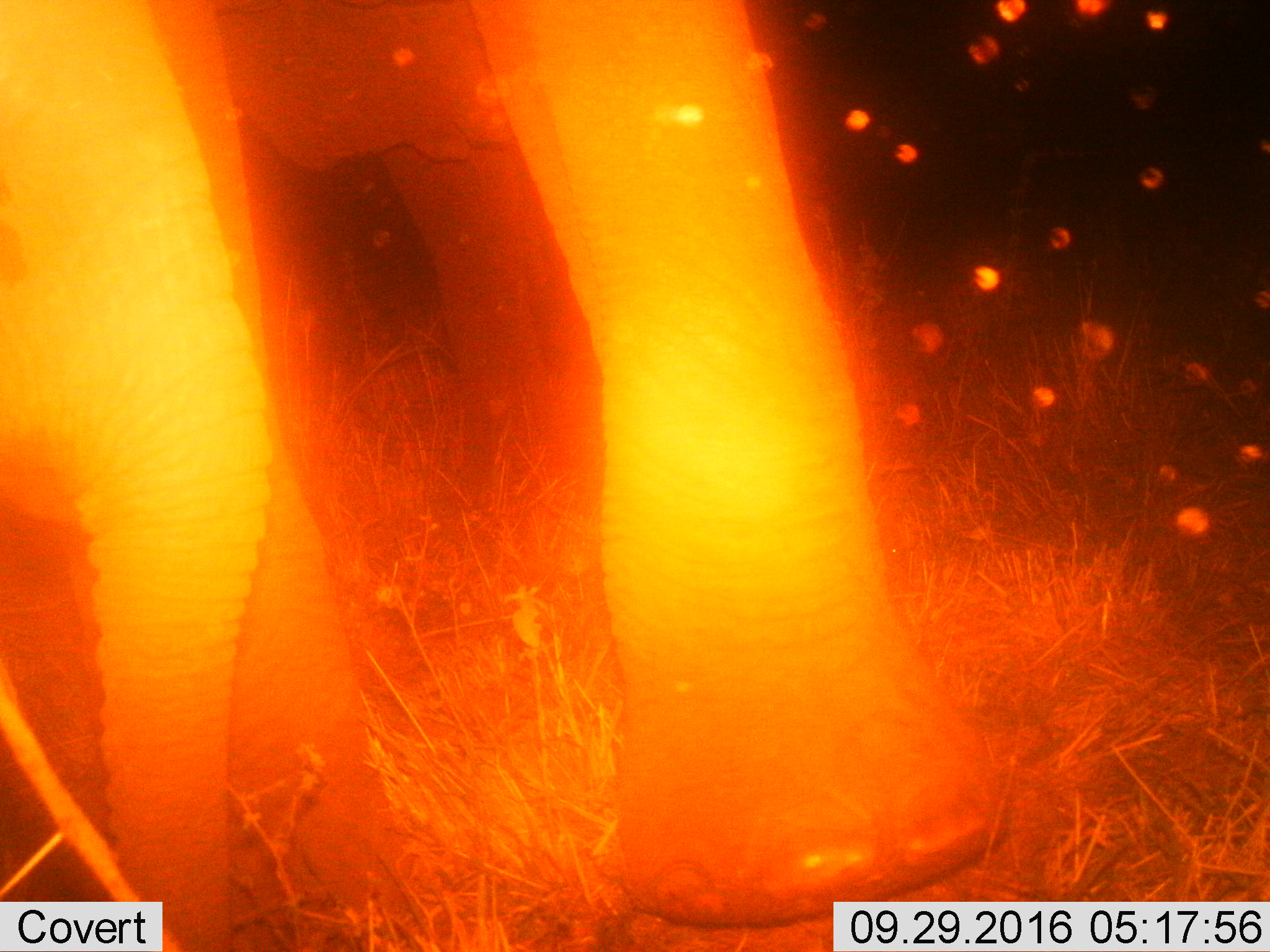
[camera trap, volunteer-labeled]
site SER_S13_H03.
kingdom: Animalia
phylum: Chordata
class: Mammalia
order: Proboscidea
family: Elephantidae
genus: Loxodonta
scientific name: Loxodonta africana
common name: african bush elephant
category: elephant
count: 1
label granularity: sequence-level